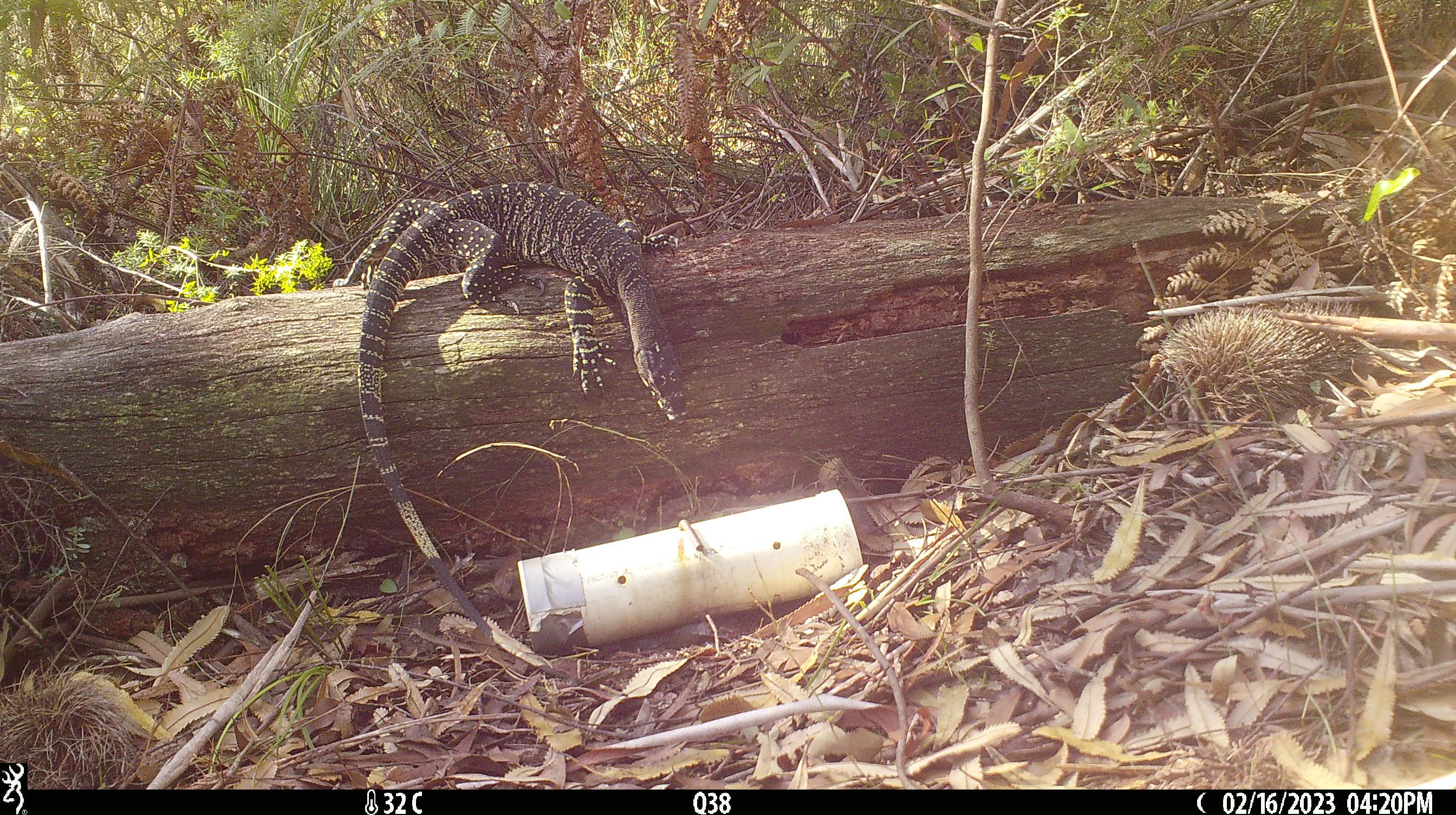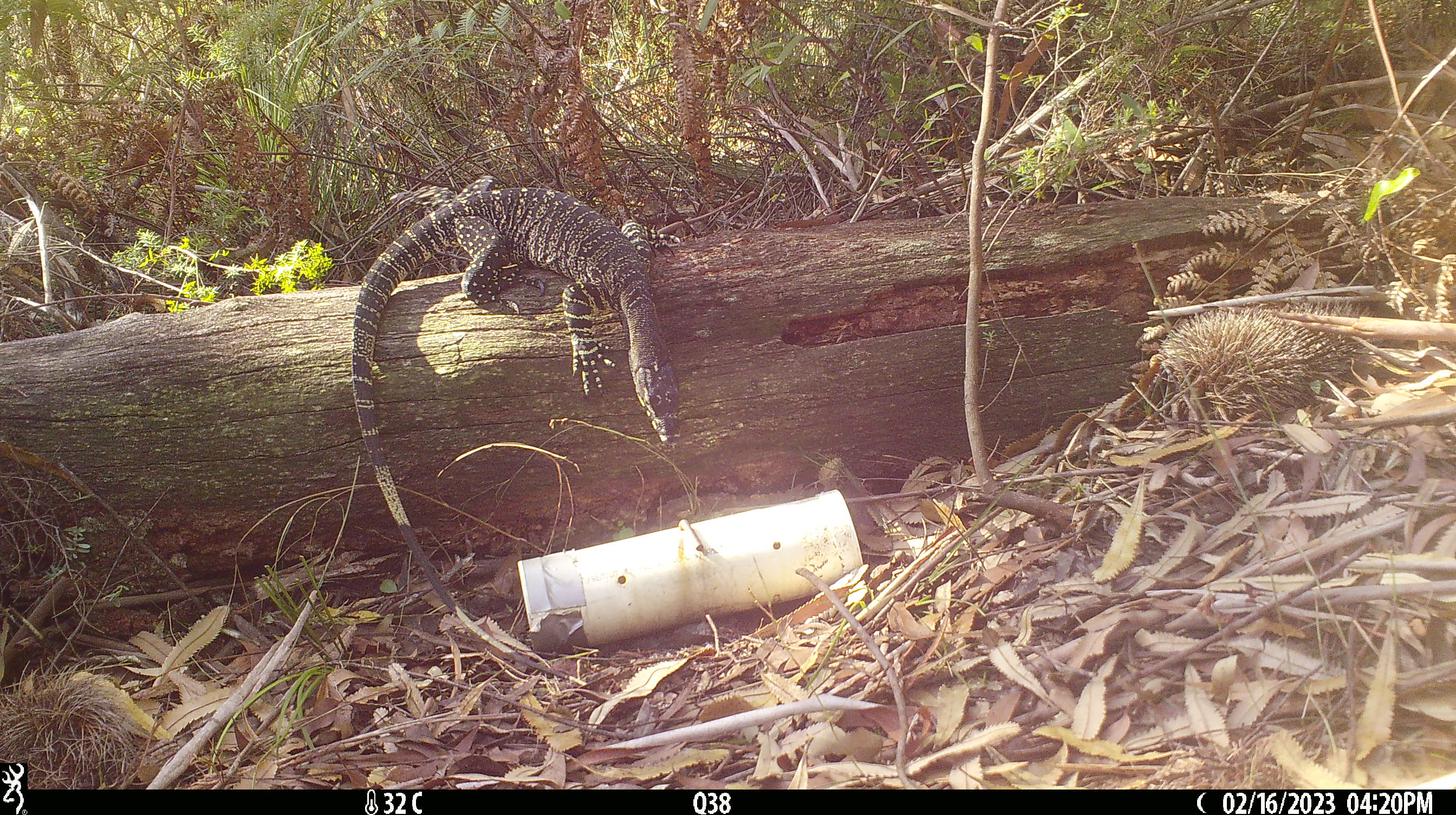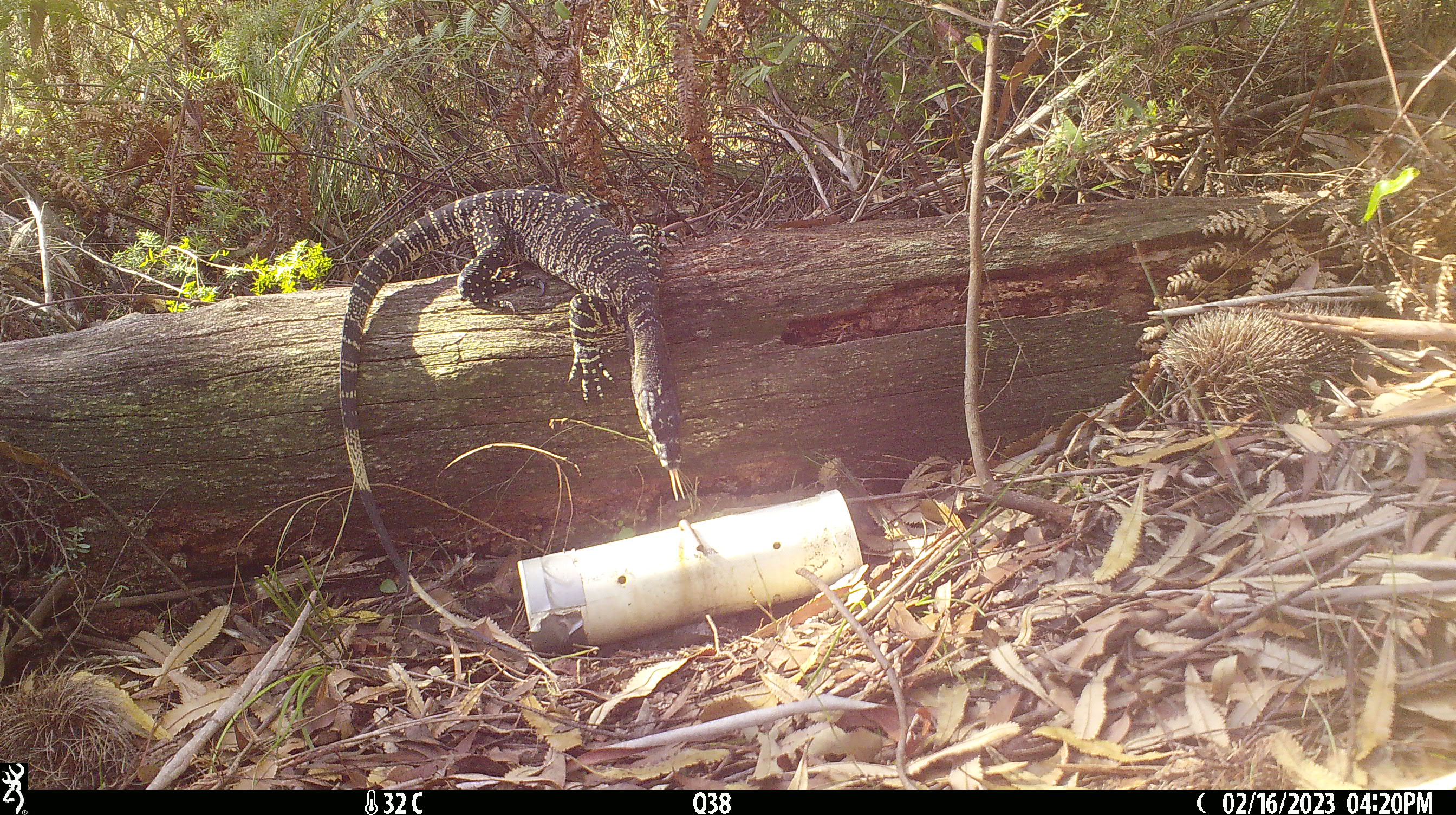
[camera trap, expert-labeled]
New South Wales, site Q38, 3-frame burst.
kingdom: Animalia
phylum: Chordata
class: Reptilia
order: Squamata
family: Varanidae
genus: Varanus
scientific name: Varanus varius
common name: lace monitor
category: goanna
Goanna (lace monitor) (Varanus varius).